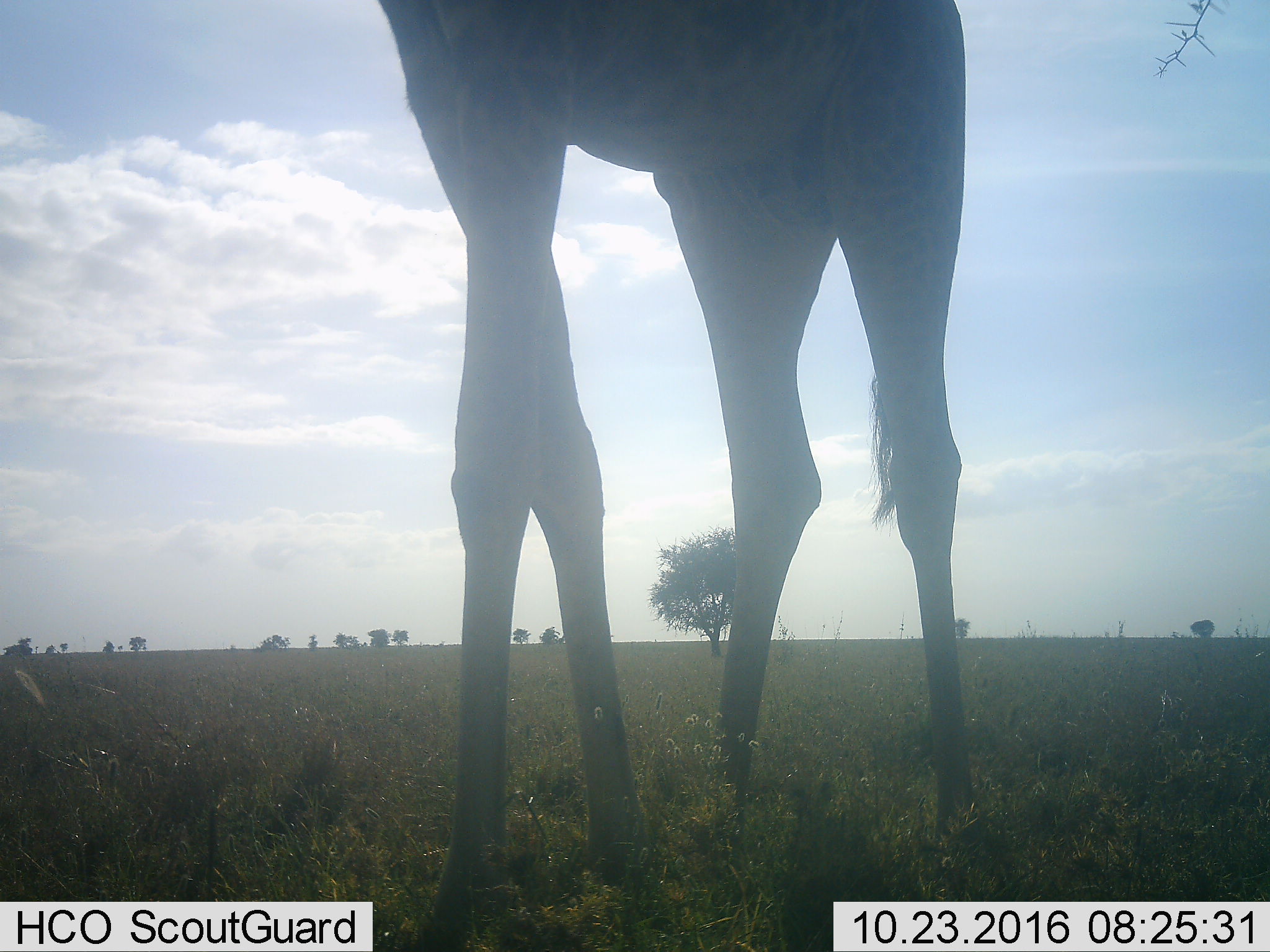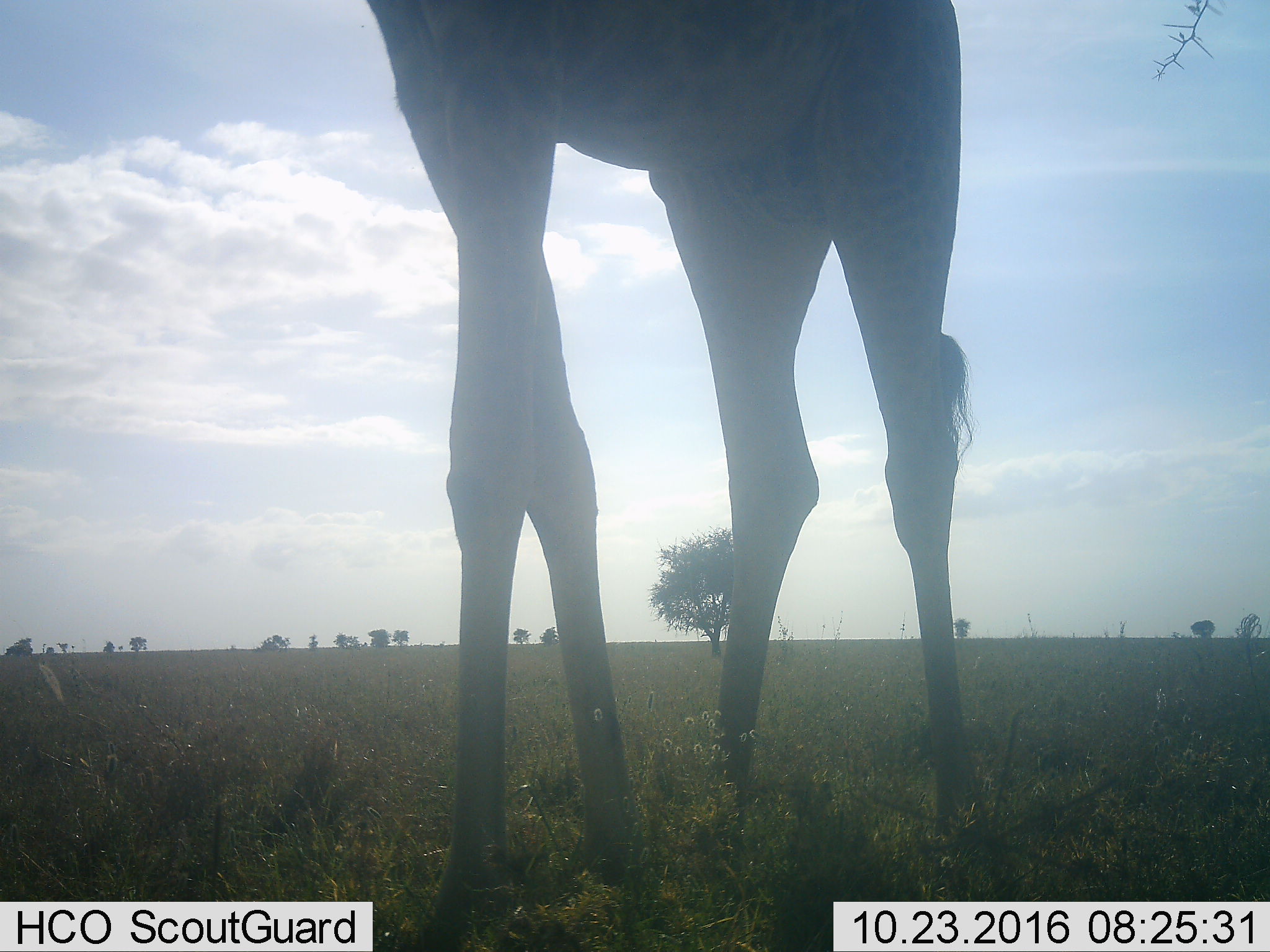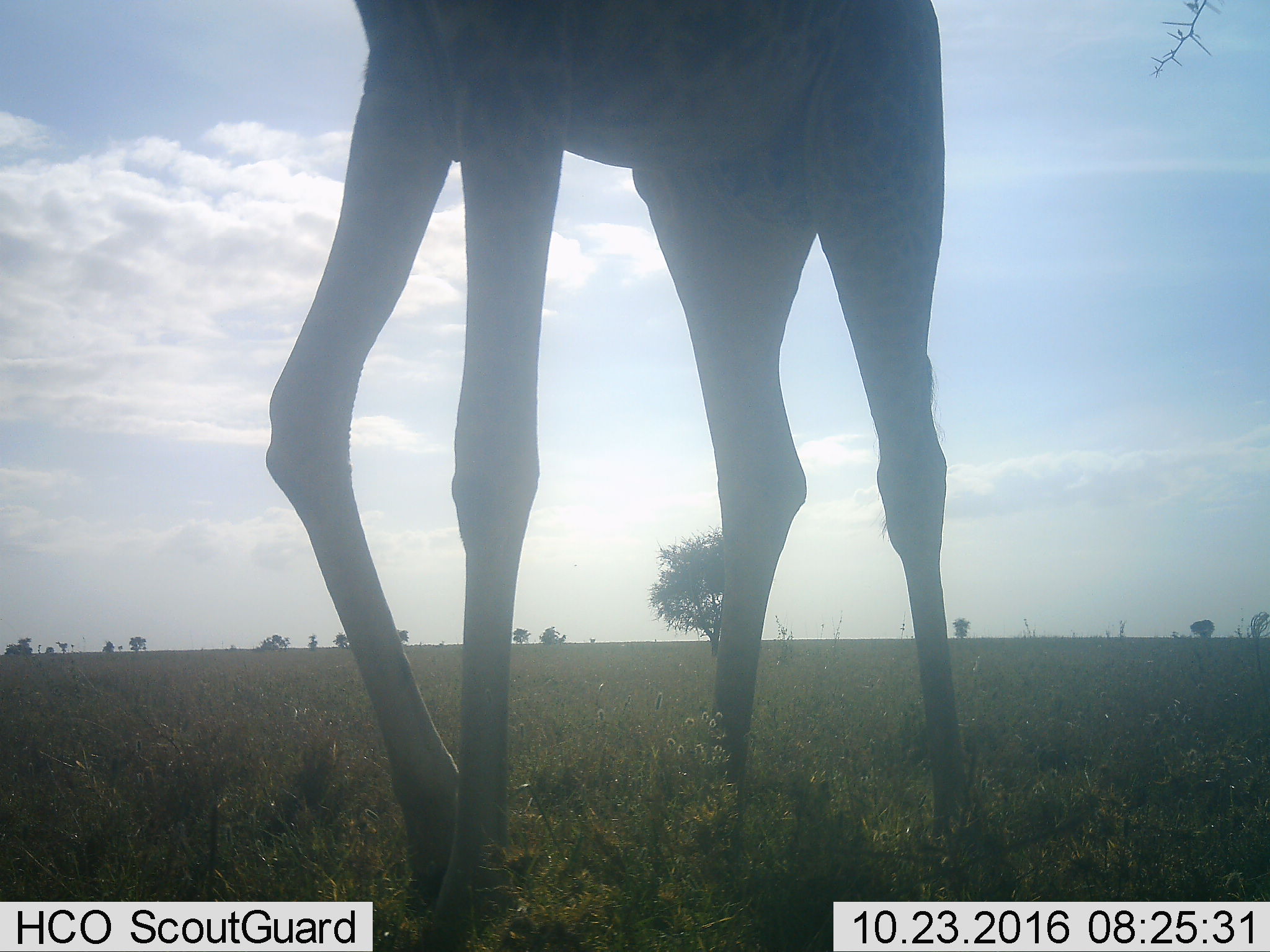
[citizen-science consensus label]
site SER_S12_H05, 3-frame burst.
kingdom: Animalia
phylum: Chordata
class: Mammalia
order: Artiodactyla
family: Giraffidae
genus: Giraffa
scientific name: Giraffa camelopardalis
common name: giraffe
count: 1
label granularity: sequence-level